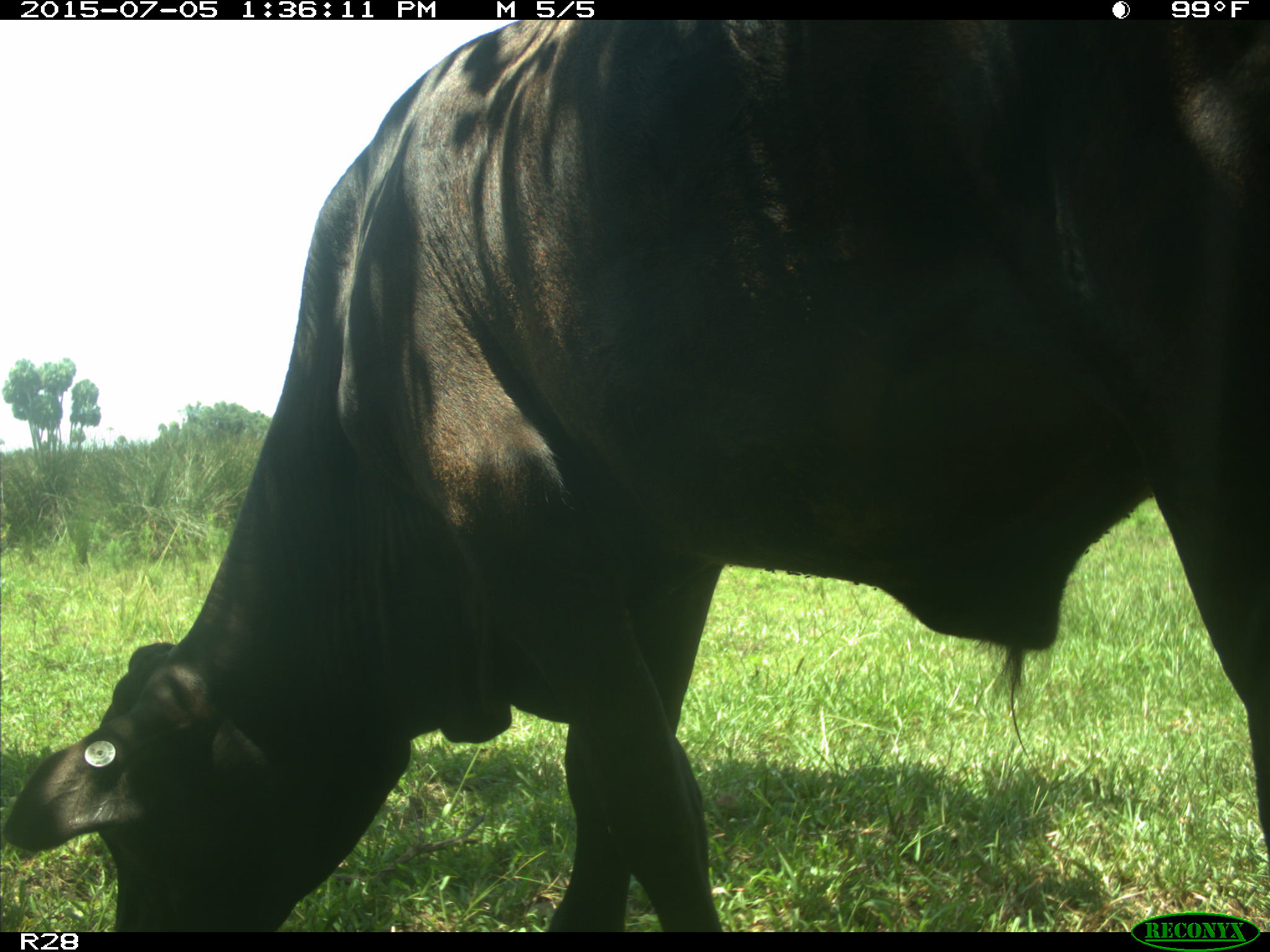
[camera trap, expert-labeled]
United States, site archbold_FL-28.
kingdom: Animalia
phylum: Chordata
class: Mammalia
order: Artiodactyla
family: Bovidae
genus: Bos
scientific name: Bos taurus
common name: domestic cow